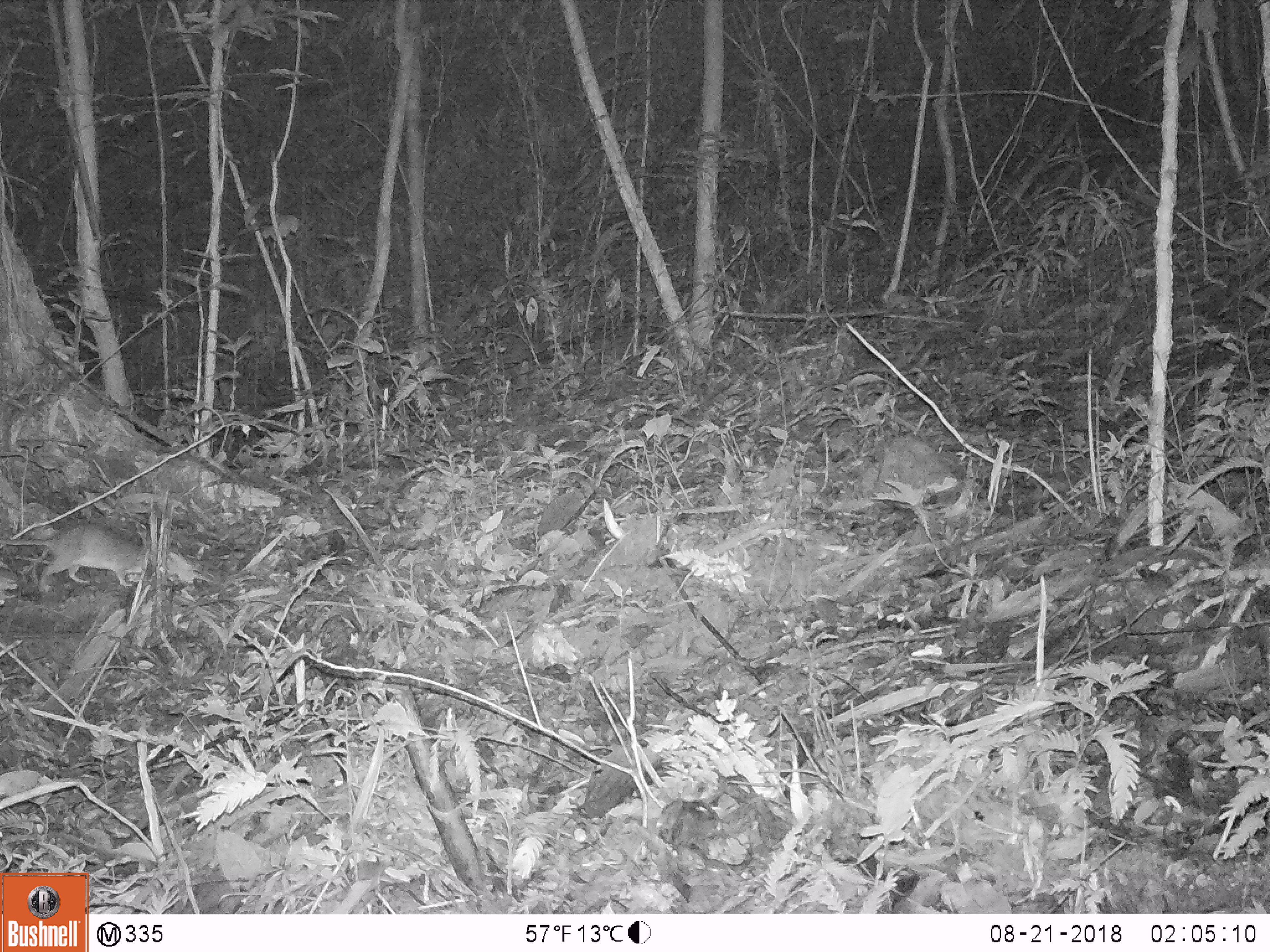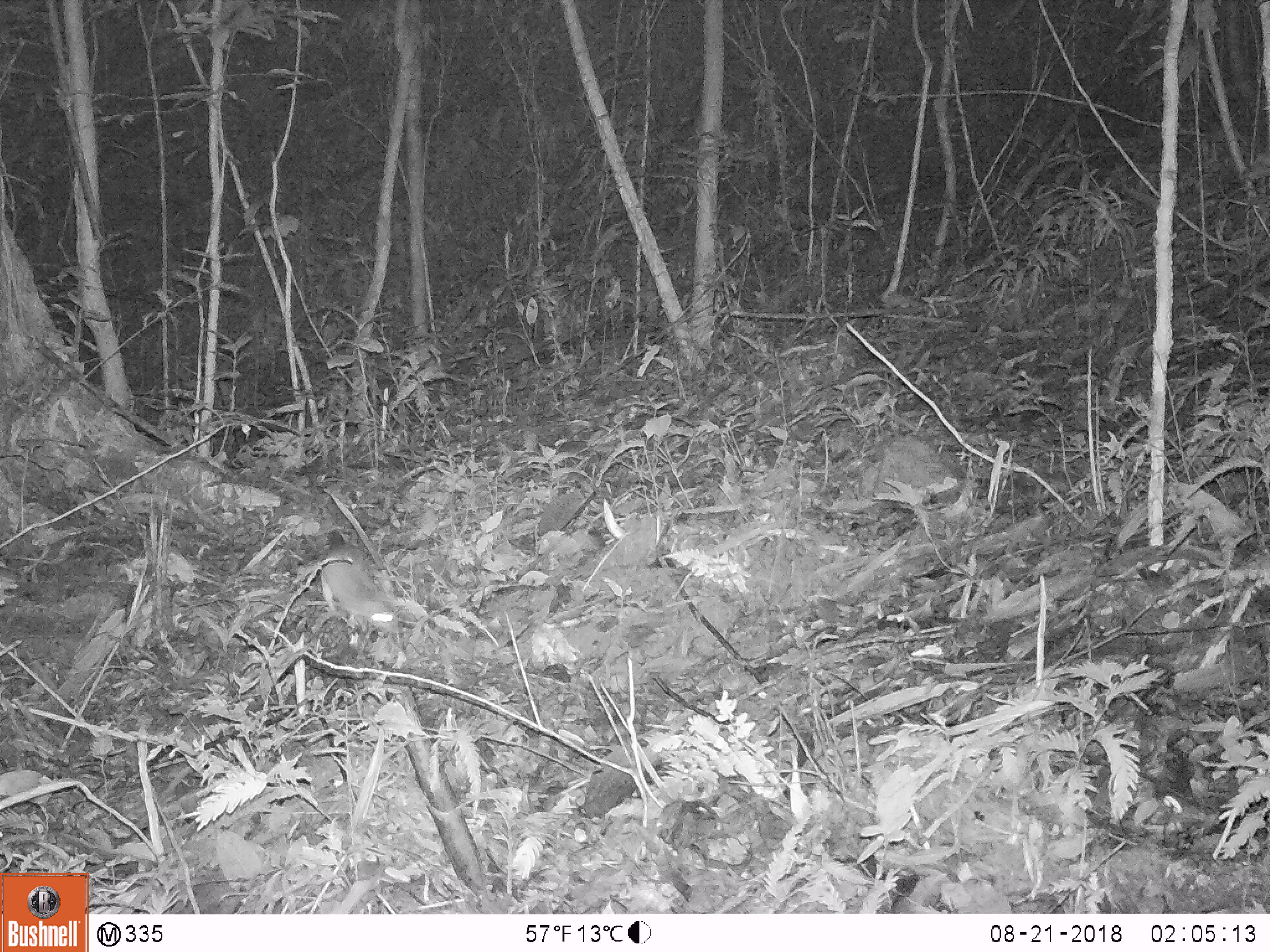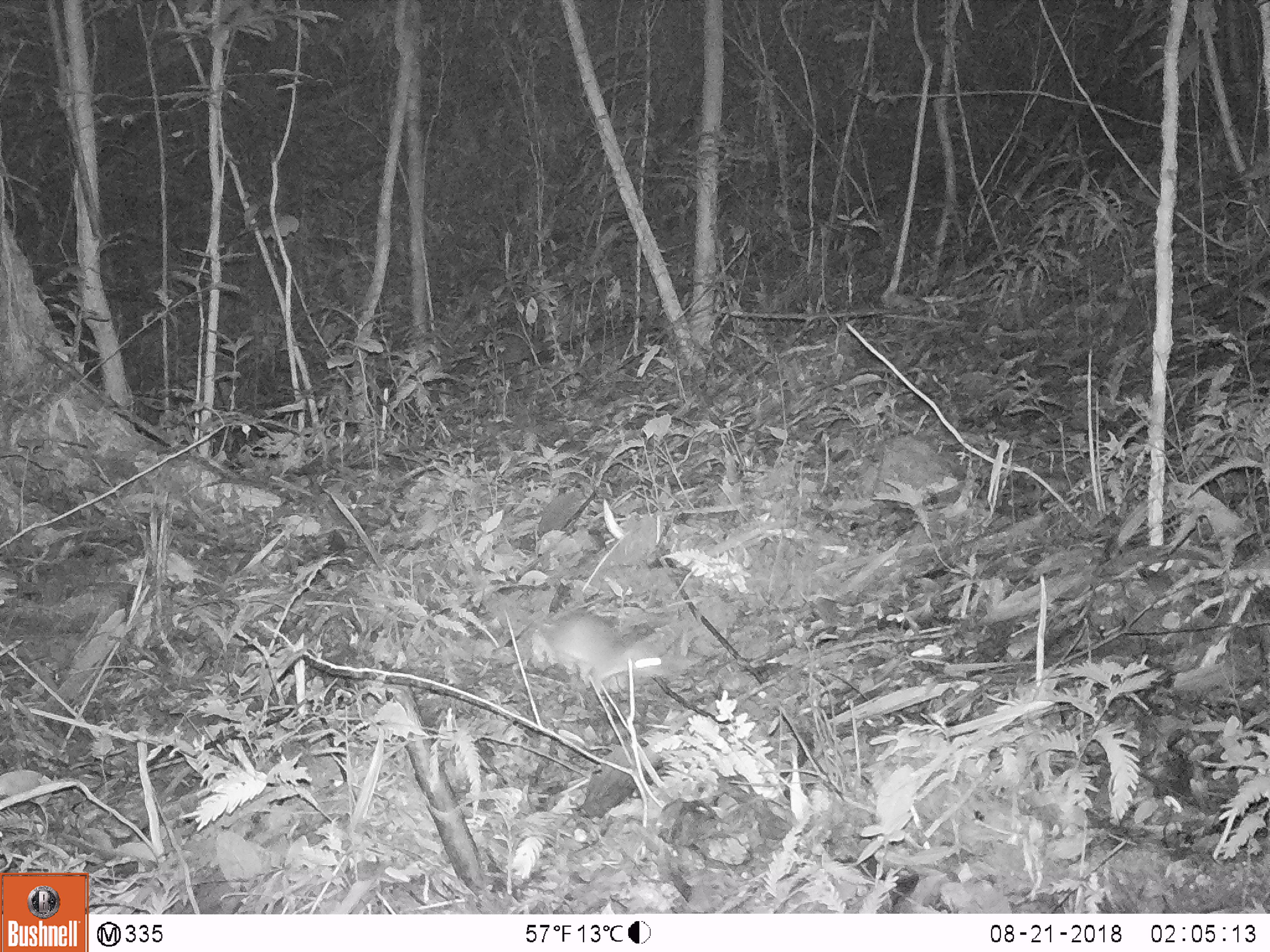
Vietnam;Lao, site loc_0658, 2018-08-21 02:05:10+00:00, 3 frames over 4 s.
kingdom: Animalia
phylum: Chordata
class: Mammalia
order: Rodentia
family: Muridae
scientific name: Muridae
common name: old-world mice and rats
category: unidentified murid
Unidentified murid (old-world mice and rats) (Muridae). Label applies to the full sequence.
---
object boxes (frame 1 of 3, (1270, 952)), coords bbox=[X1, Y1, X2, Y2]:
unidentified murid: bbox=[0, 522, 195, 591]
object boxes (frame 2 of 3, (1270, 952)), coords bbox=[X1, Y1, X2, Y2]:
unidentified murid: bbox=[320, 524, 400, 646]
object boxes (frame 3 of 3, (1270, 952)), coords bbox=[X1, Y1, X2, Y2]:
unidentified murid: bbox=[517, 610, 690, 695]